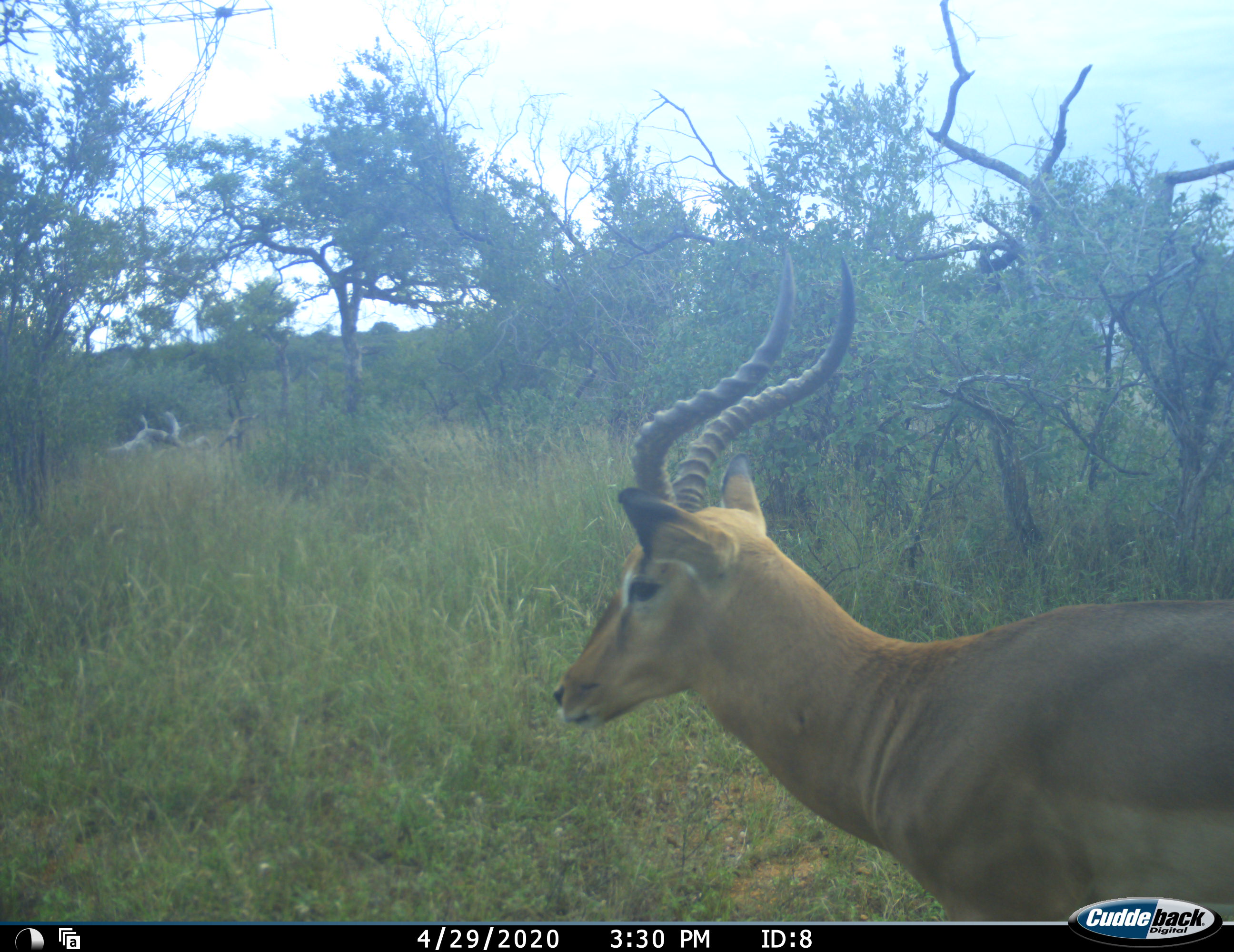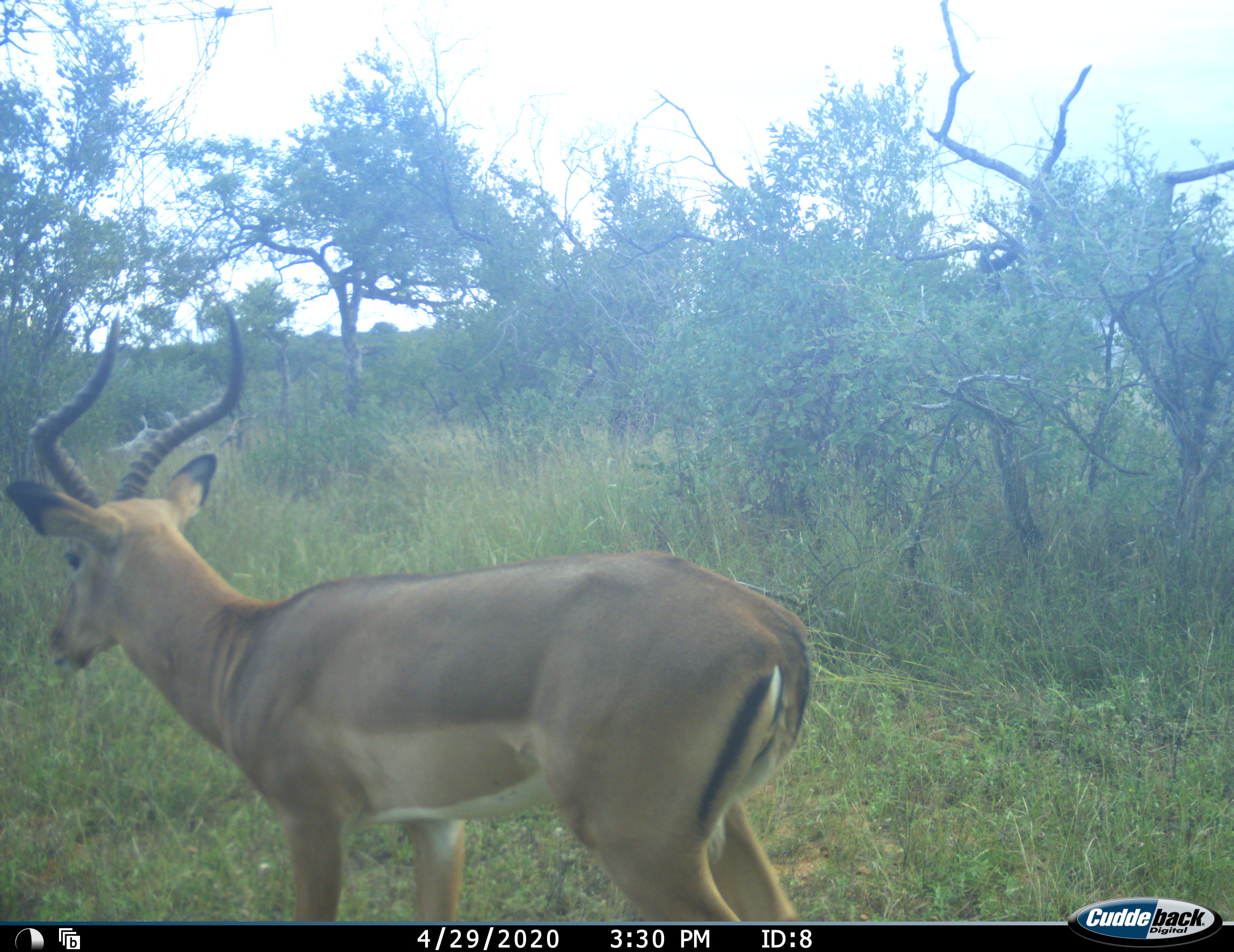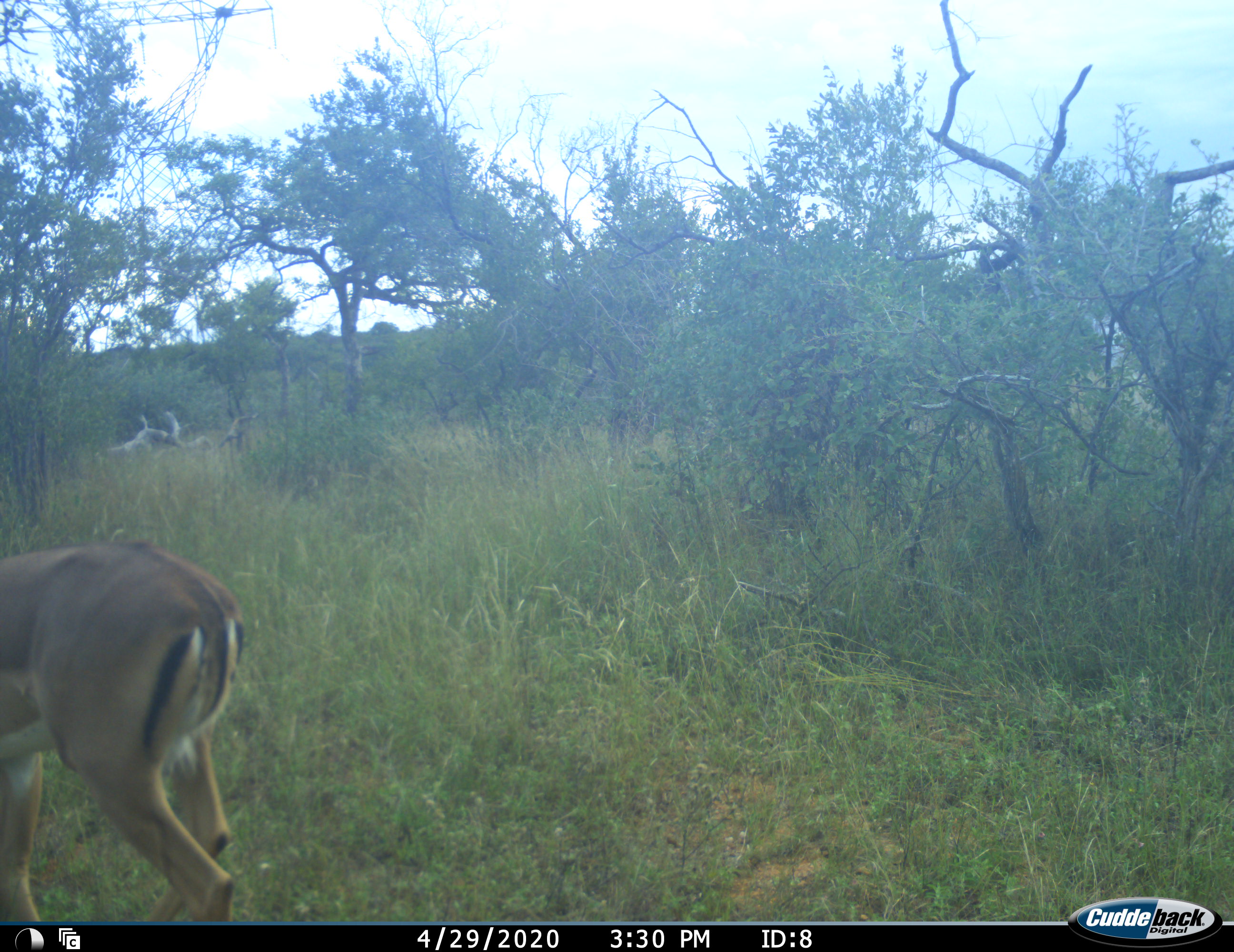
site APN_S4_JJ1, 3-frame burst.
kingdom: Animalia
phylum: Chordata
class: Mammalia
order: Artiodactyla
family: Bovidae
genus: Aepyceros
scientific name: Aepyceros melampus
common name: impala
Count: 1.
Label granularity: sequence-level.